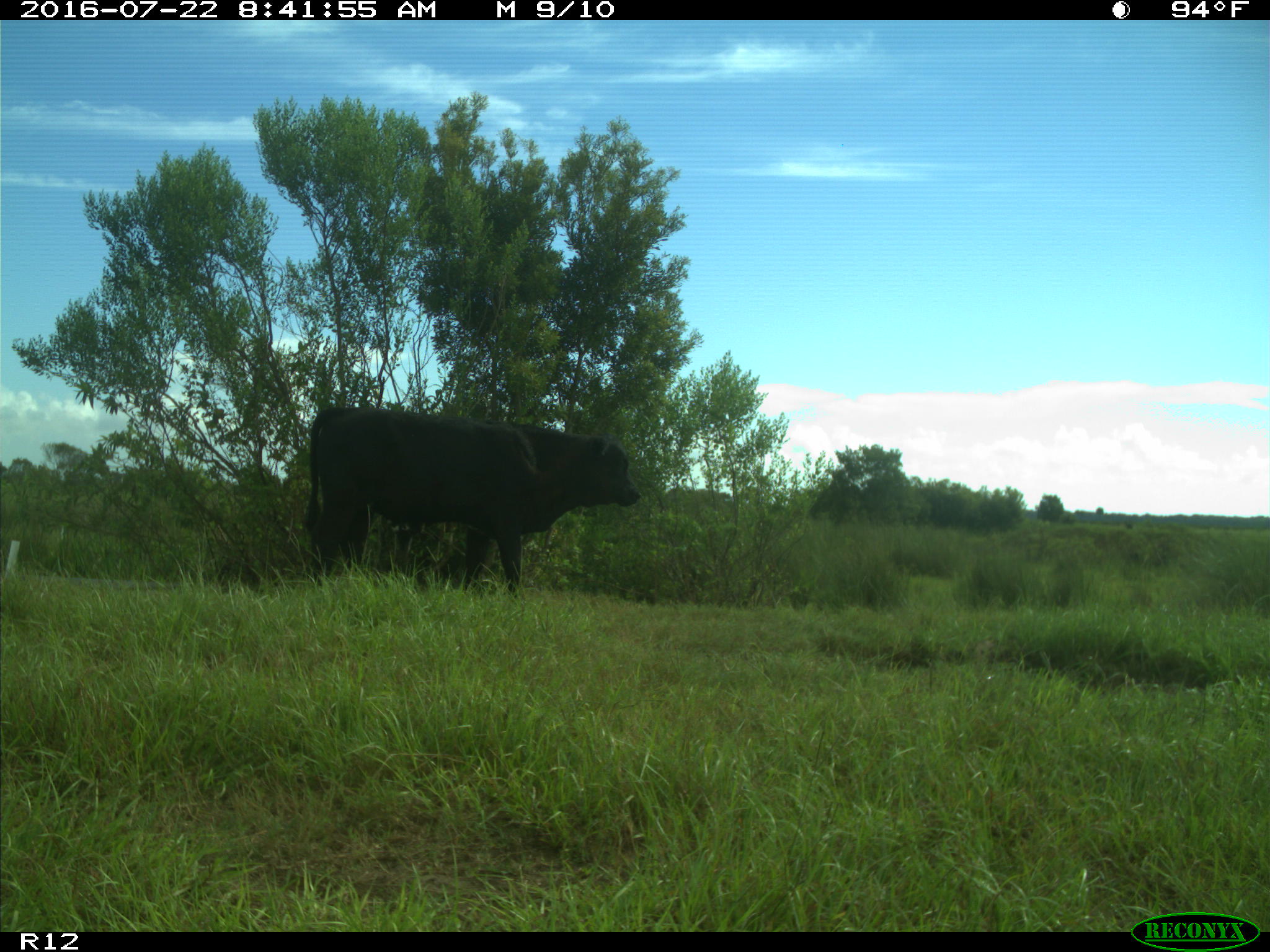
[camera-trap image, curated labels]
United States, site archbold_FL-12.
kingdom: Animalia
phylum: Chordata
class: Mammalia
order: Artiodactyla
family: Bovidae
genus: Bos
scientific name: Bos taurus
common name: domestic cow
Bos taurus (domestic cow).